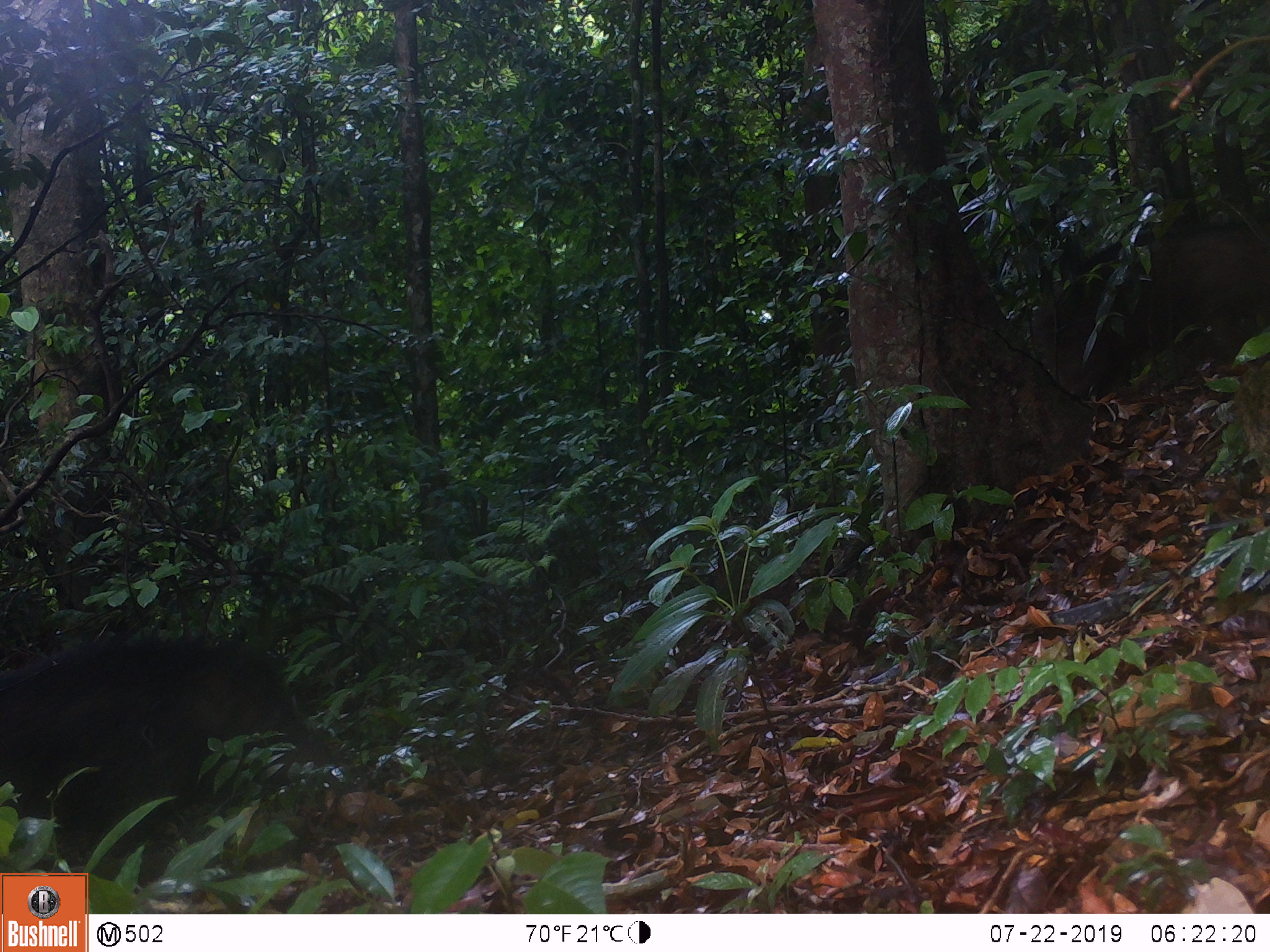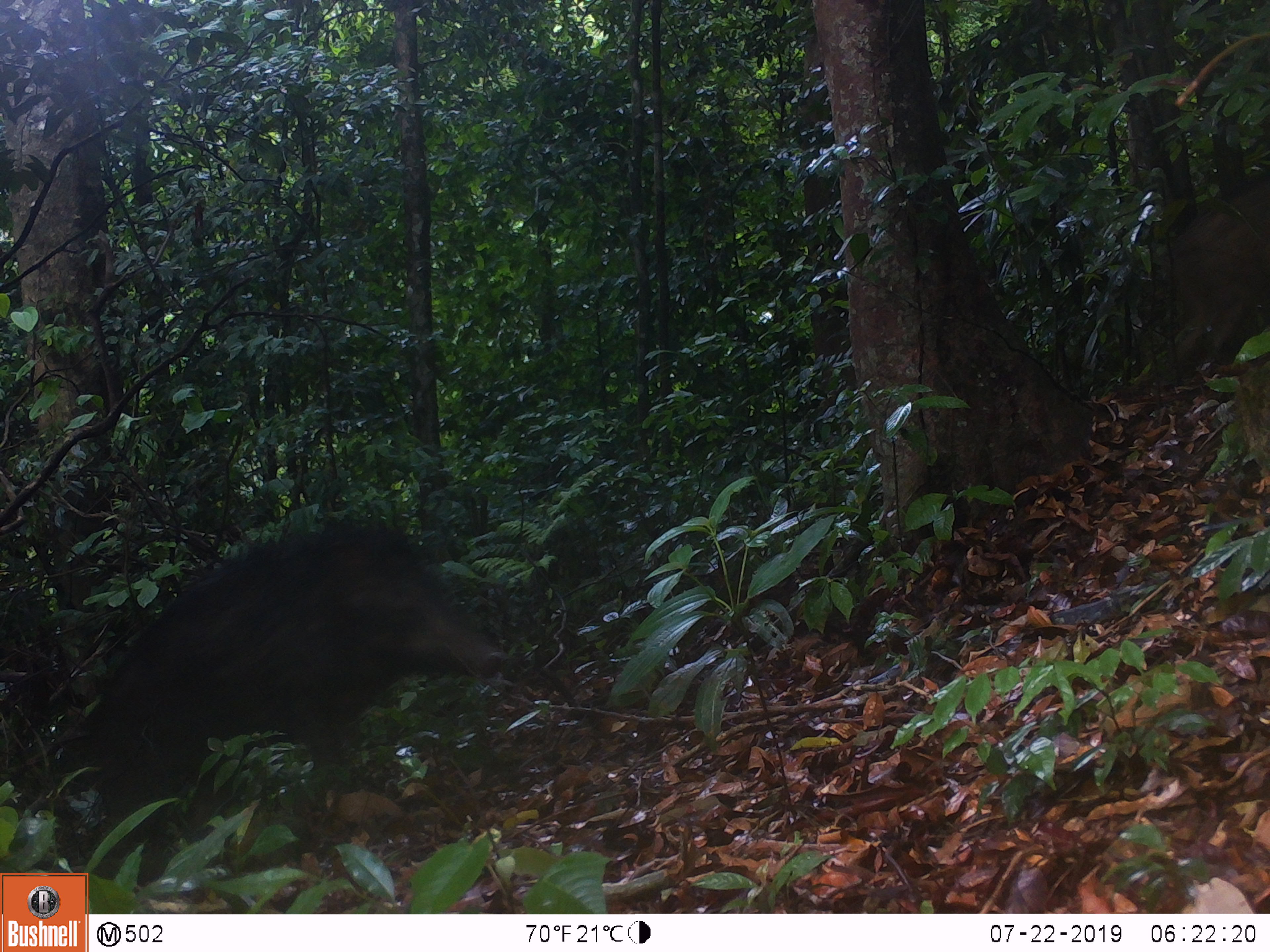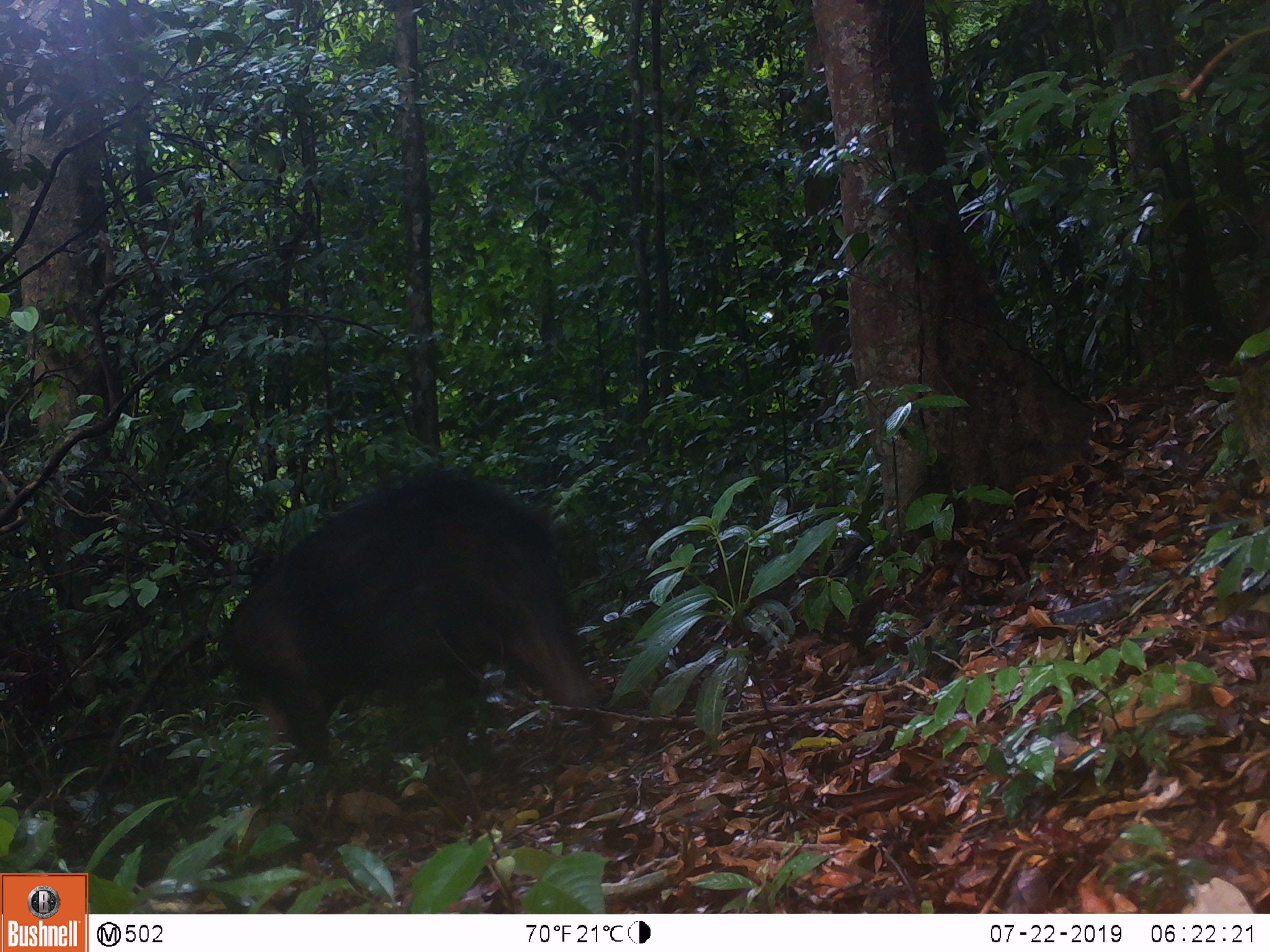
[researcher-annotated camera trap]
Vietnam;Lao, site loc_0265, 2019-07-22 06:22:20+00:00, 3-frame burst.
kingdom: Animalia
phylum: Chordata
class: Mammalia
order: Artiodactyla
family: Suidae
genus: Sus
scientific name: Sus scrofa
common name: eurasian wild pig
Eurasian wild pig (Sus scrofa). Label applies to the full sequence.